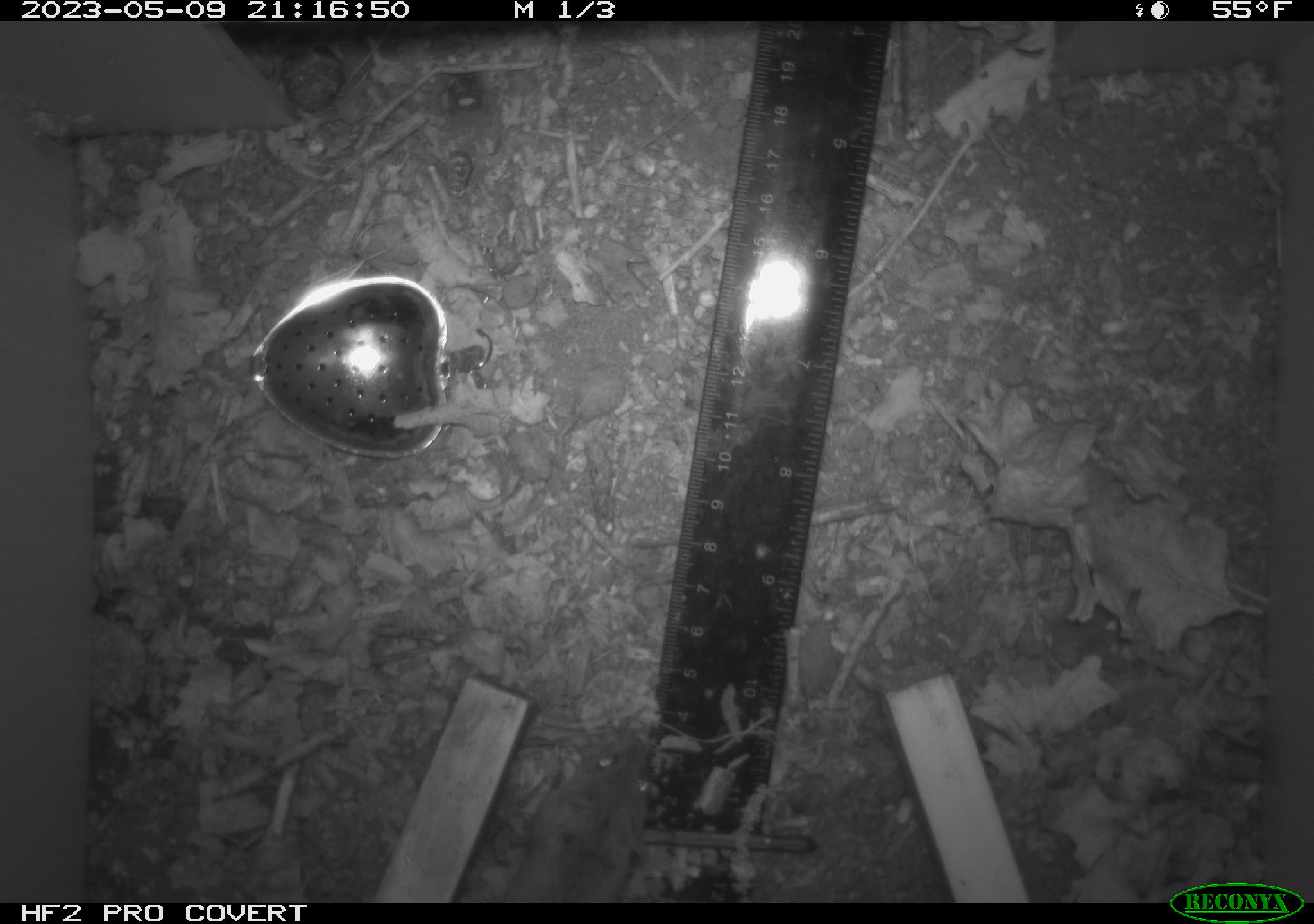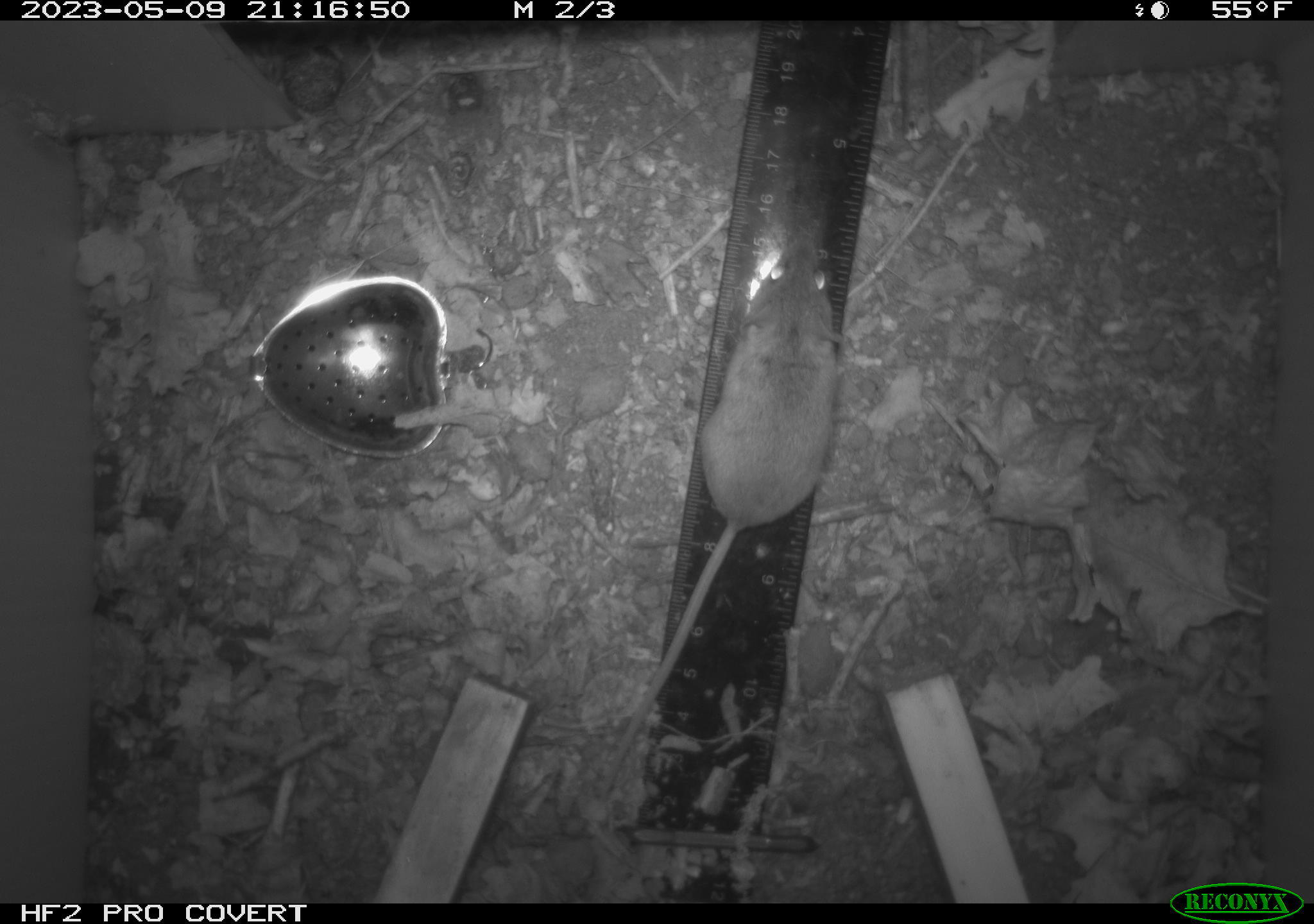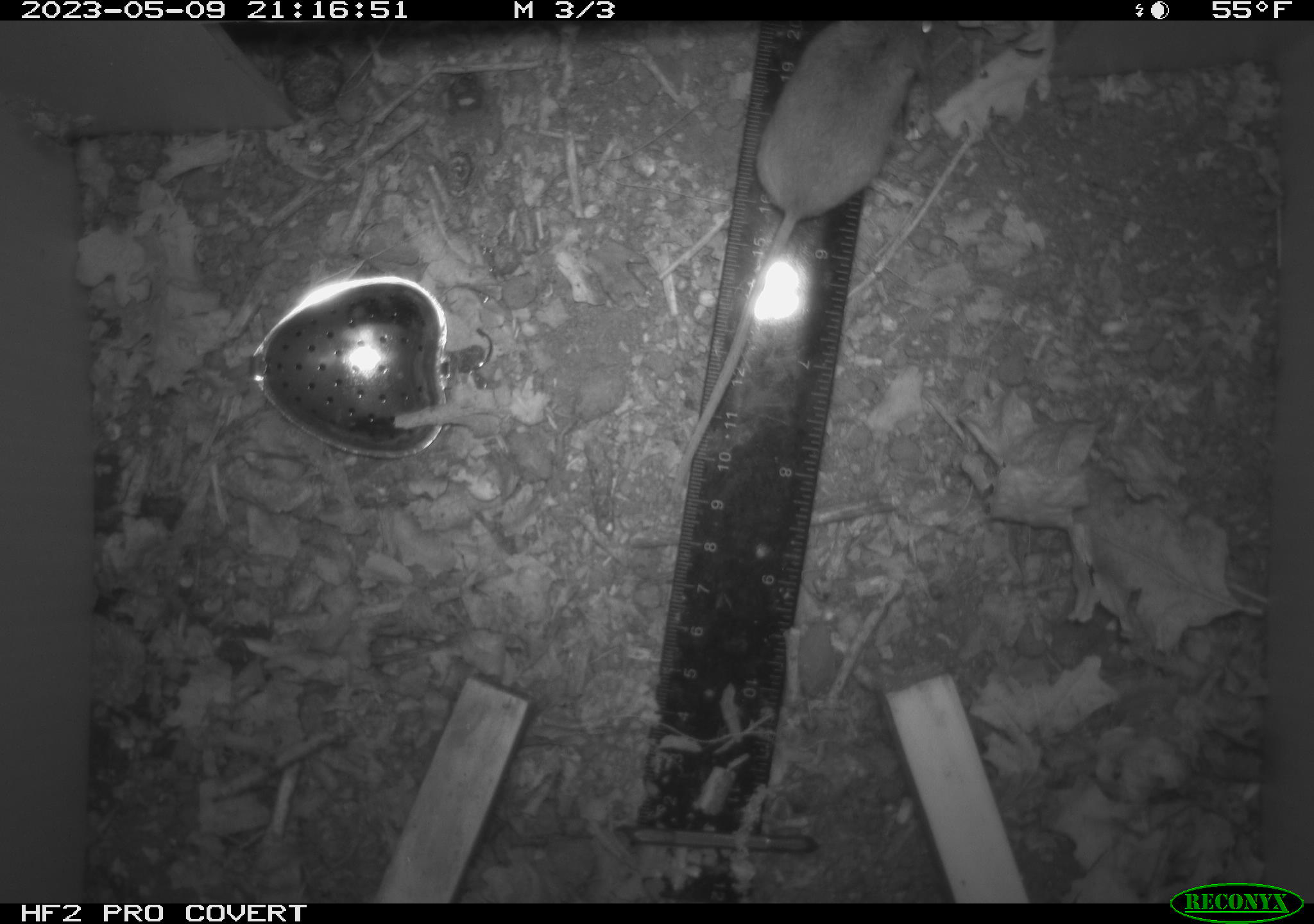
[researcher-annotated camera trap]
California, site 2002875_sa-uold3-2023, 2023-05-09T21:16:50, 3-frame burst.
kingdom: Animalia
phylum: Chordata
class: Mammalia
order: Rodentia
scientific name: Rodentia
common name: mouse species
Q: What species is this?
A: Mouse species (Rodentia).